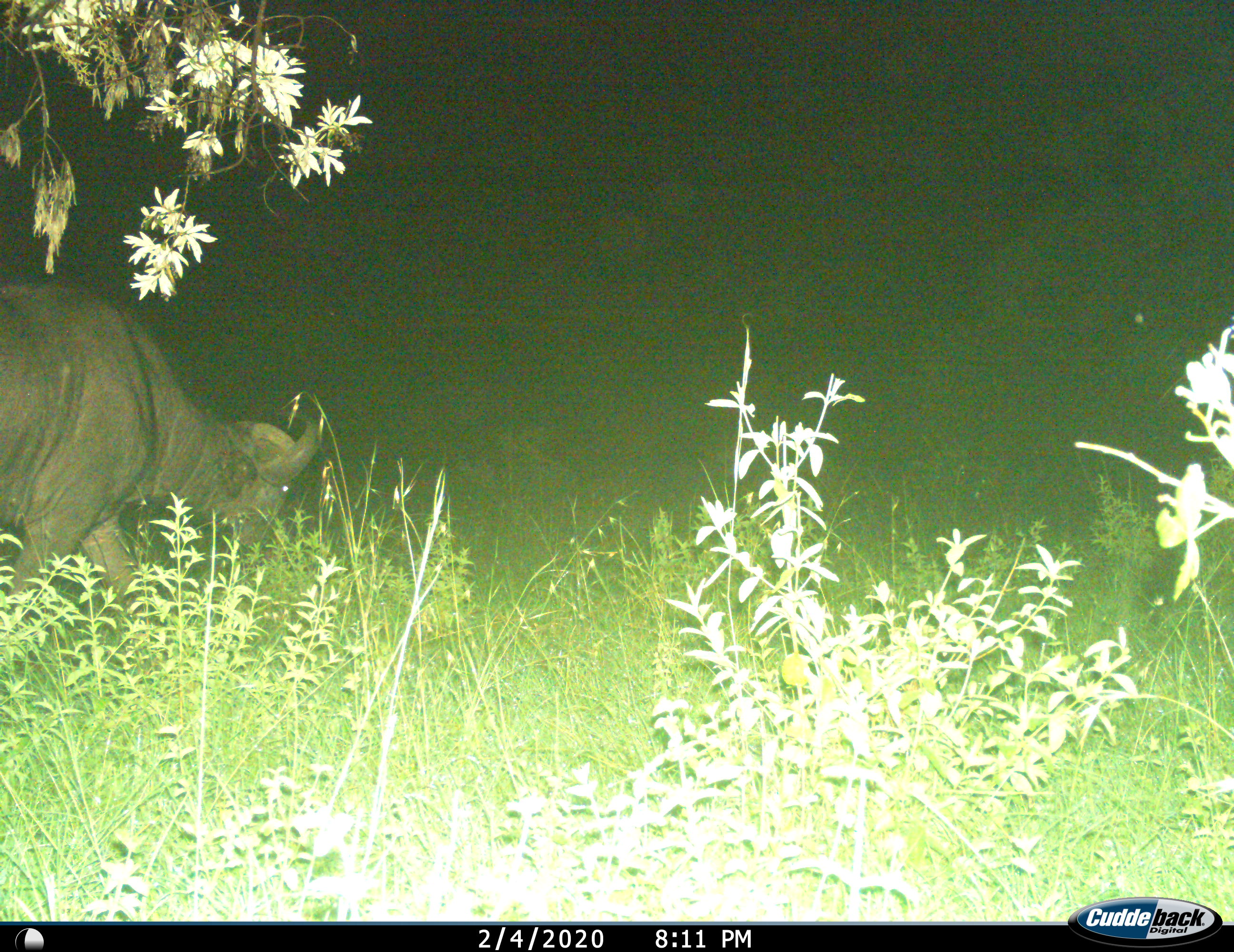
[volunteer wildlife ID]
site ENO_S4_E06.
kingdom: Animalia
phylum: Chordata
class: Mammalia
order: Artiodactyla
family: Bovidae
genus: Syncerus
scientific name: Syncerus caffer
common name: african buffalo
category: buffalo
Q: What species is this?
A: Buffalo (african buffalo) (Syncerus caffer).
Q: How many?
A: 1.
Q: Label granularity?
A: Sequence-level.